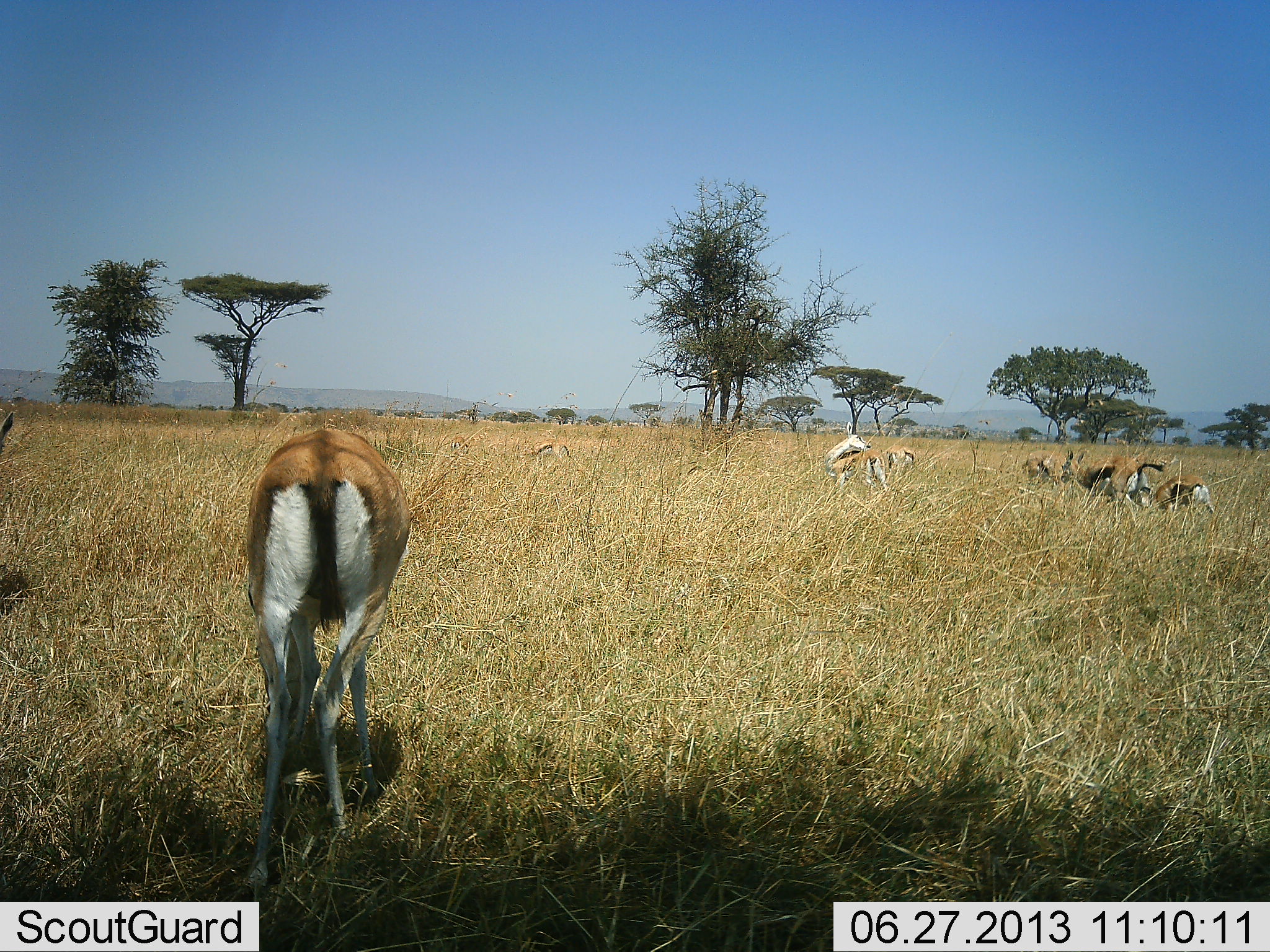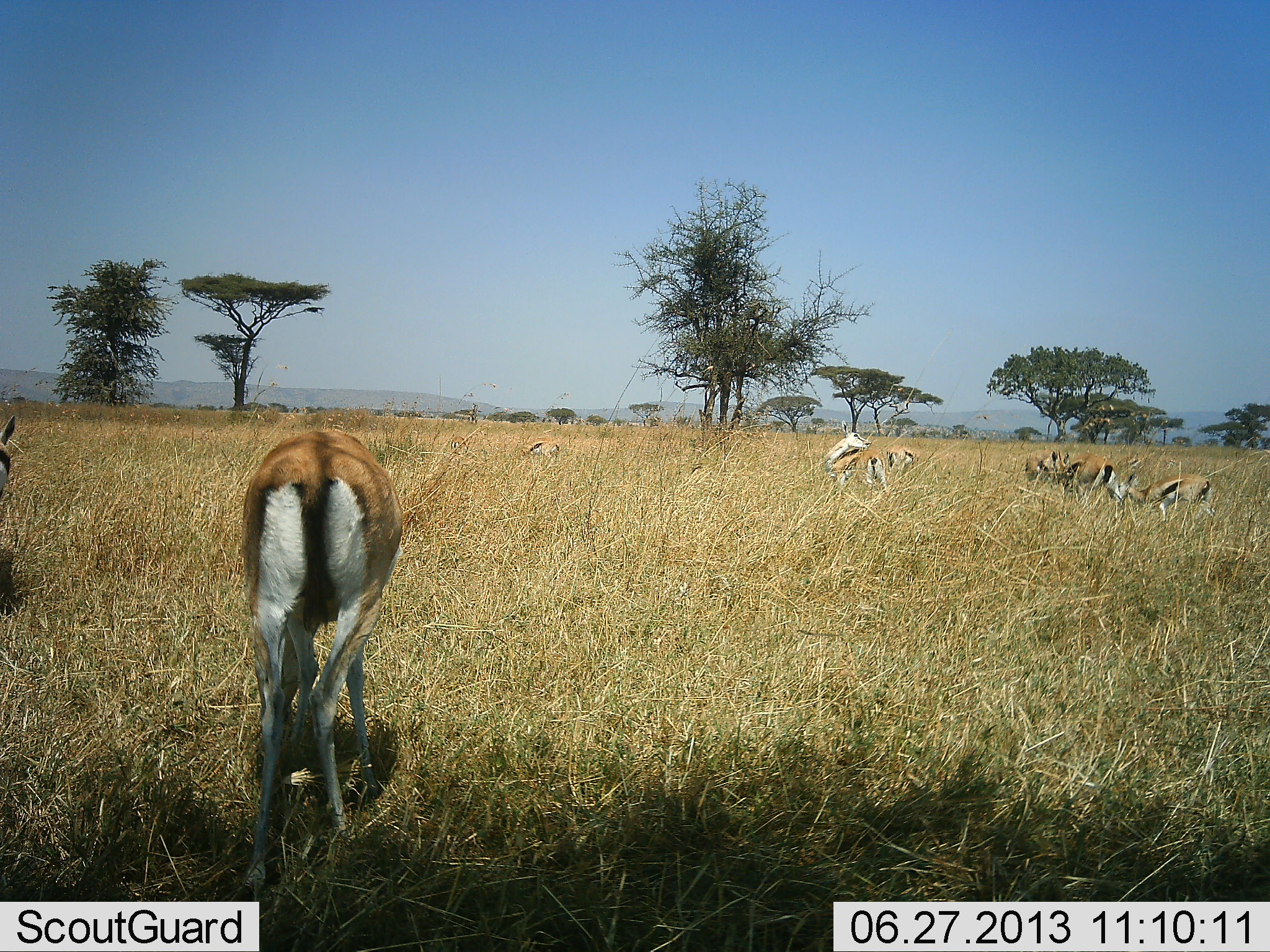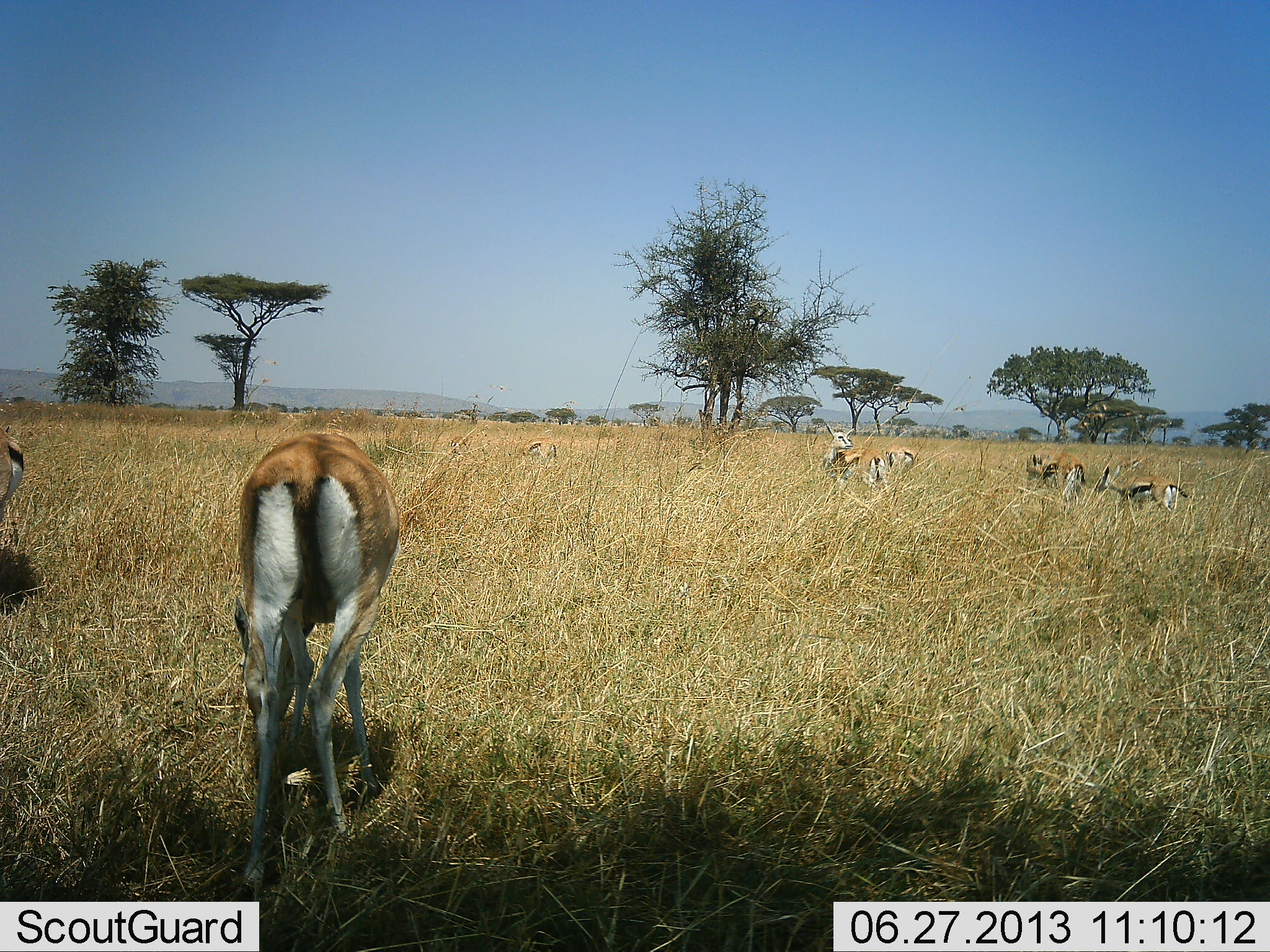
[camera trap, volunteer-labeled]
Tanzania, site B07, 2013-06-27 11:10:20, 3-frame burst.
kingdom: Animalia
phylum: Chordata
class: Mammalia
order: Artiodactyla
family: Bovidae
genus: Eudorcas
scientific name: Eudorcas thomsonii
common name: thomson's gazelle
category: gazellethomsons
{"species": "gazellethomsons (thomson's gazelle) (Eudorcas thomsonii)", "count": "8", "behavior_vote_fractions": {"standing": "70%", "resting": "15%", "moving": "30%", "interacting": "22%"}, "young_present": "0%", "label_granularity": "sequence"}